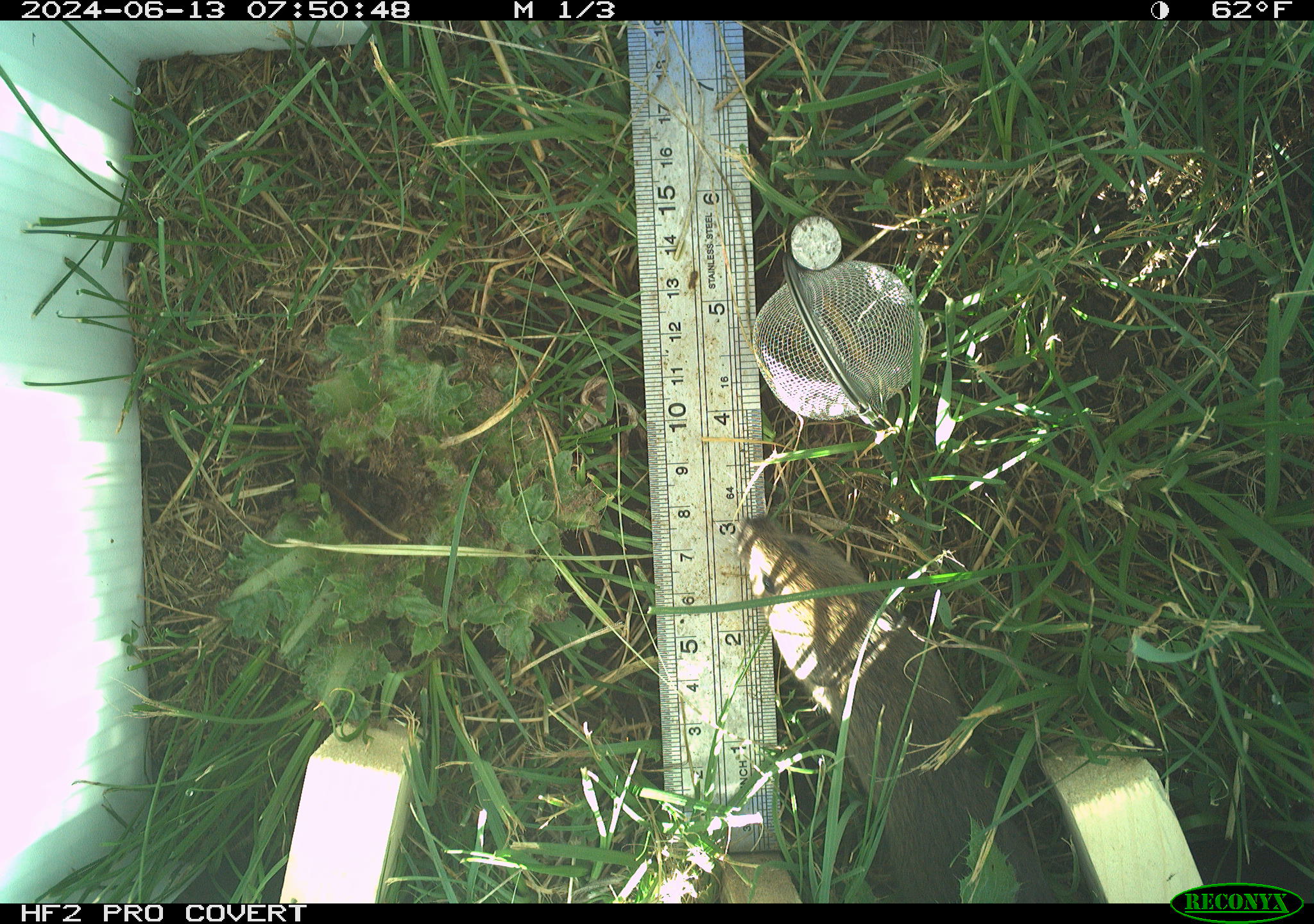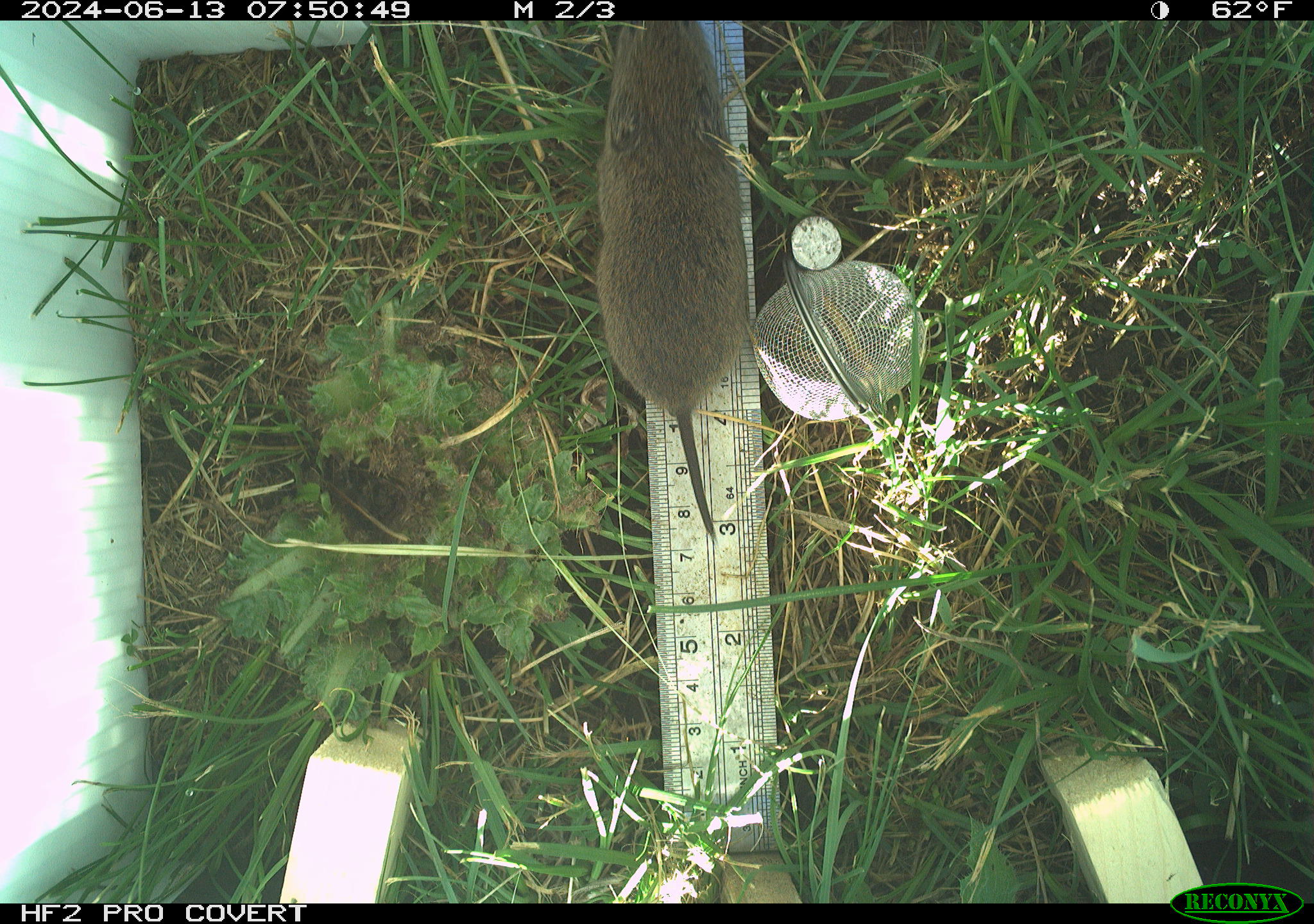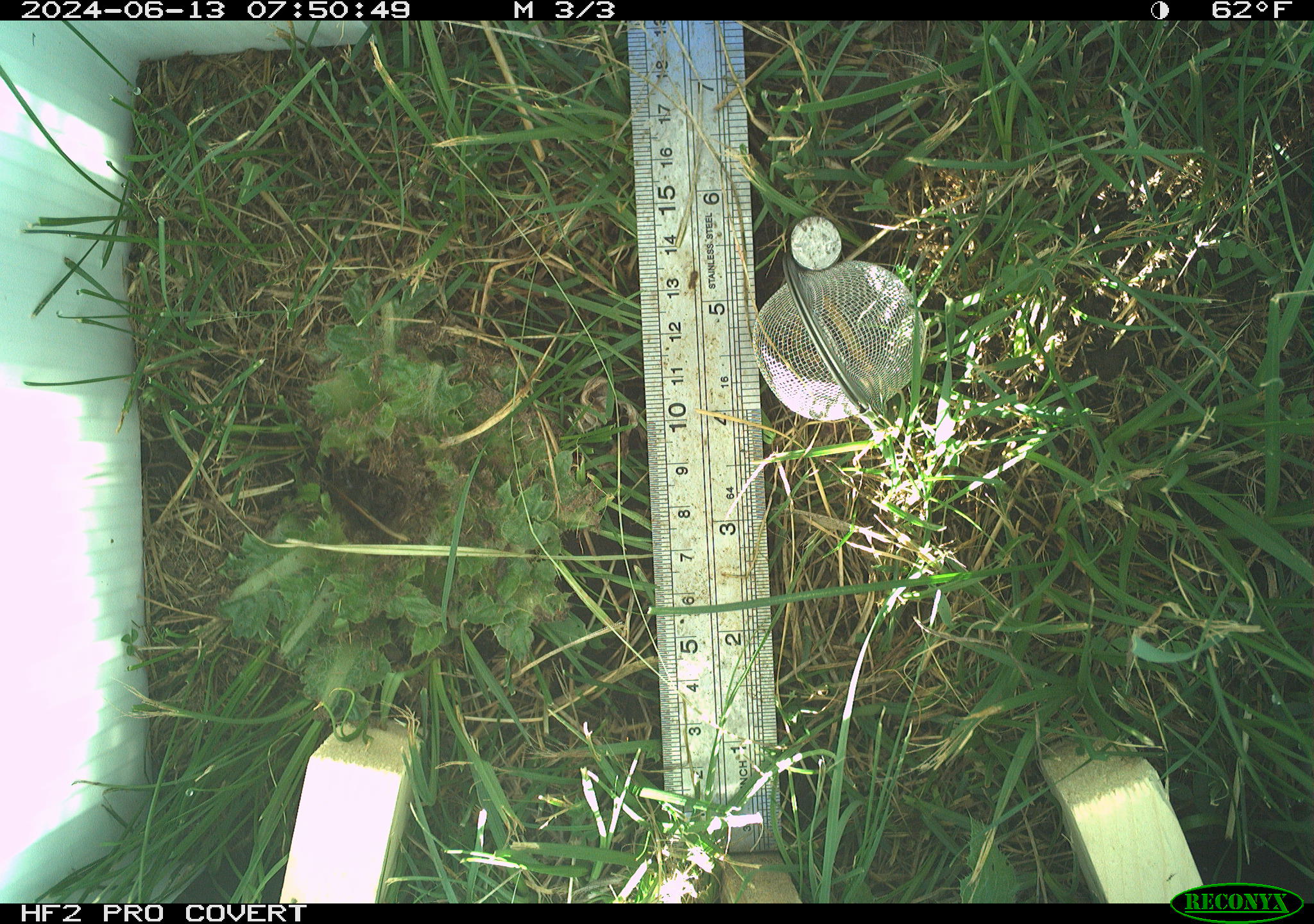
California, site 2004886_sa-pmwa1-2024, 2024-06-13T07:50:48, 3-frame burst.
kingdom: Animalia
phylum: Chordata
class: Mammalia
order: Rodentia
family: Cricetidae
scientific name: Arvicolinae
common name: voles, lemmings, and muskrats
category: arvicolinae subfamily